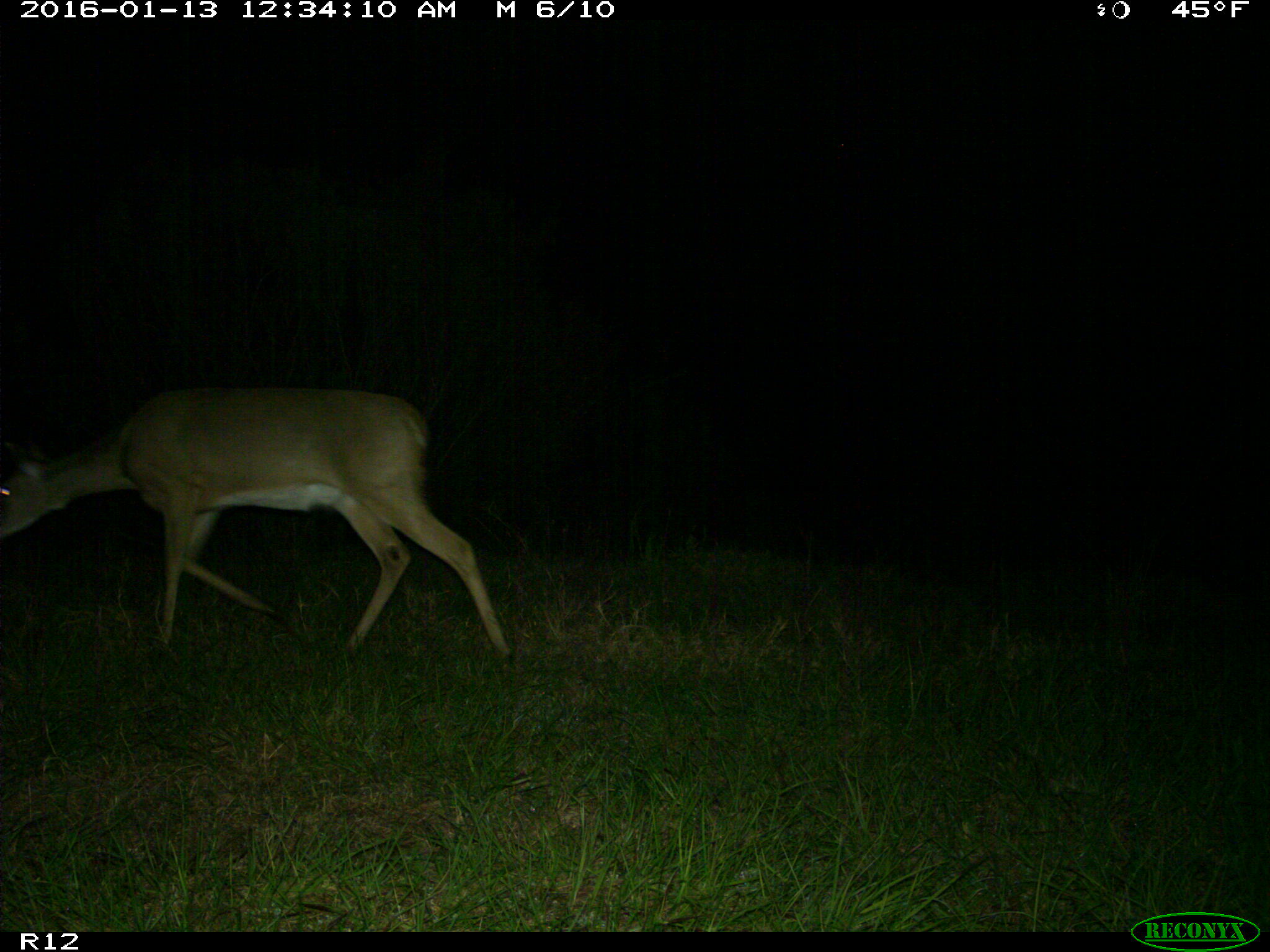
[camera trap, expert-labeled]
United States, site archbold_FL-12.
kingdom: Animalia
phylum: Chordata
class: Mammalia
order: Artiodactyla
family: Cervidae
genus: Odocoileus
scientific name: Odocoileus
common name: deer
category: unidentified deer